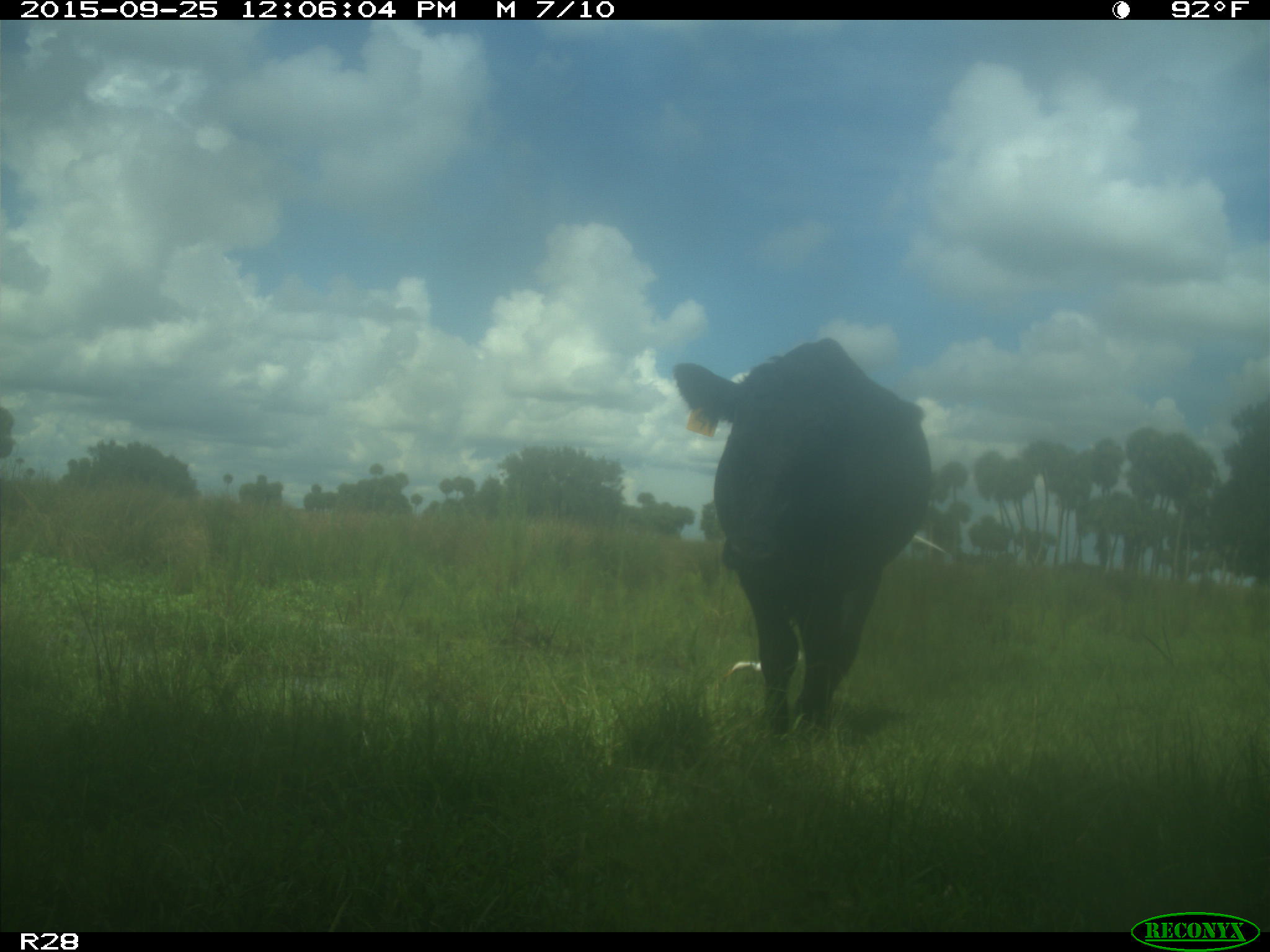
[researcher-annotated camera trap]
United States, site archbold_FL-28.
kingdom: Animalia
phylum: Chordata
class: Mammalia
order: Artiodactyla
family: Bovidae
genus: Bos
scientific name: Bos taurus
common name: domestic cow